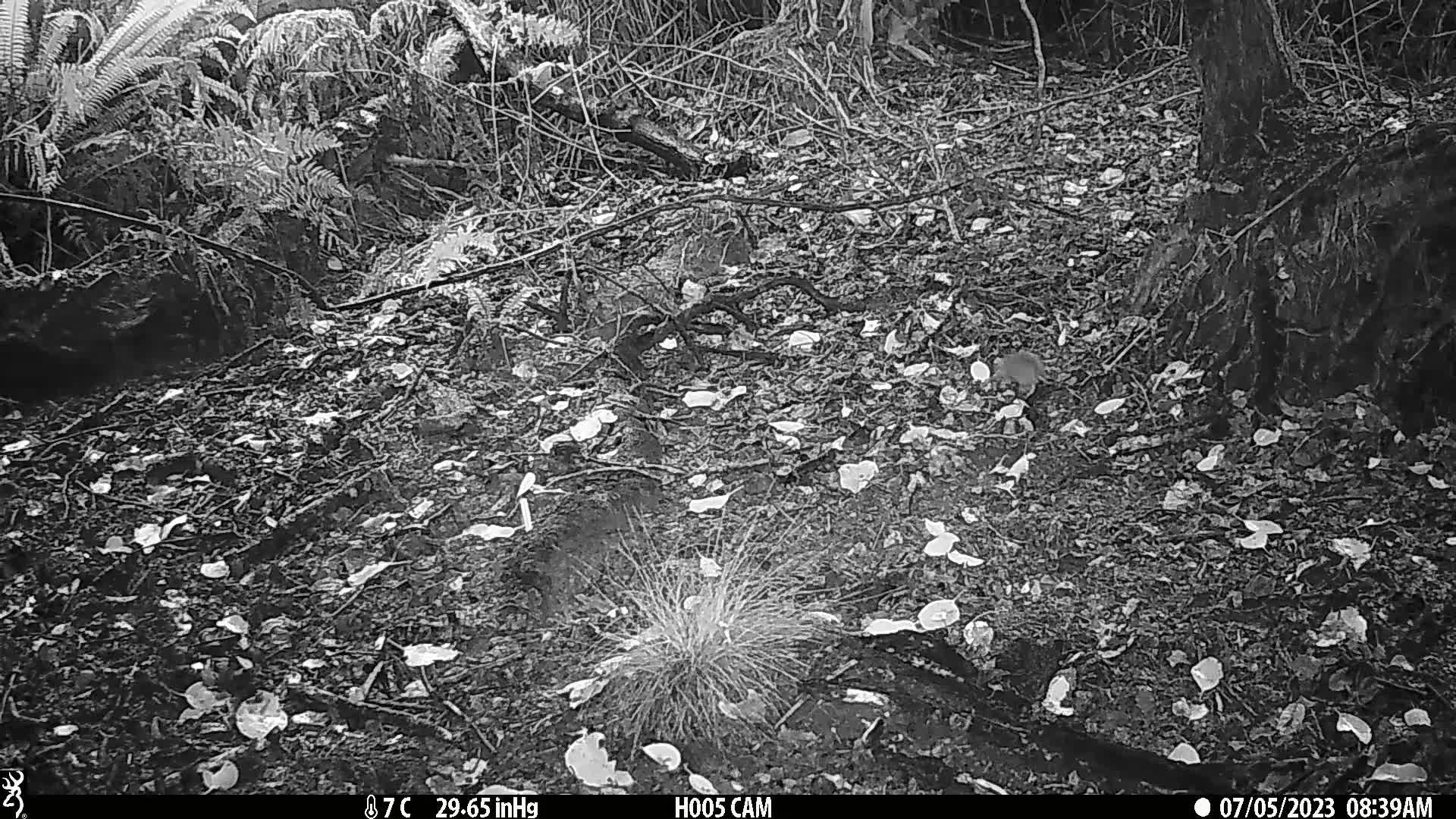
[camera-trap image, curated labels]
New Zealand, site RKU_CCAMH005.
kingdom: Animalia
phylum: Chordata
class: Mammalia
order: Rodentia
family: Muridae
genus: Rattus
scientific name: Rattus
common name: rat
Rat (Rattus).